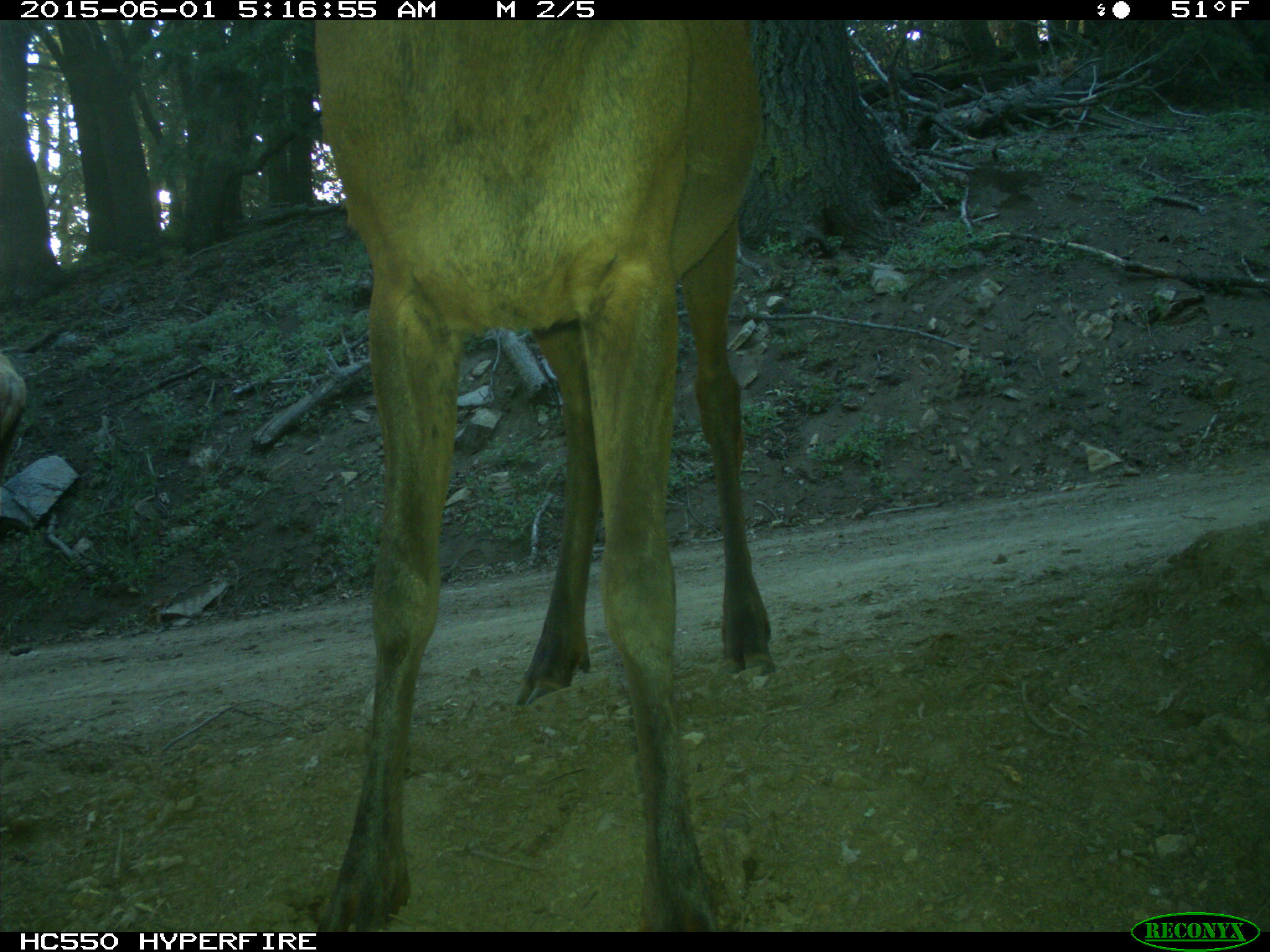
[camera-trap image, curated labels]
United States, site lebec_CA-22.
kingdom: Animalia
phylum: Chordata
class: Mammalia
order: Artiodactyla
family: Cervidae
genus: Cervus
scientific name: Cervus canadensis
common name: elk